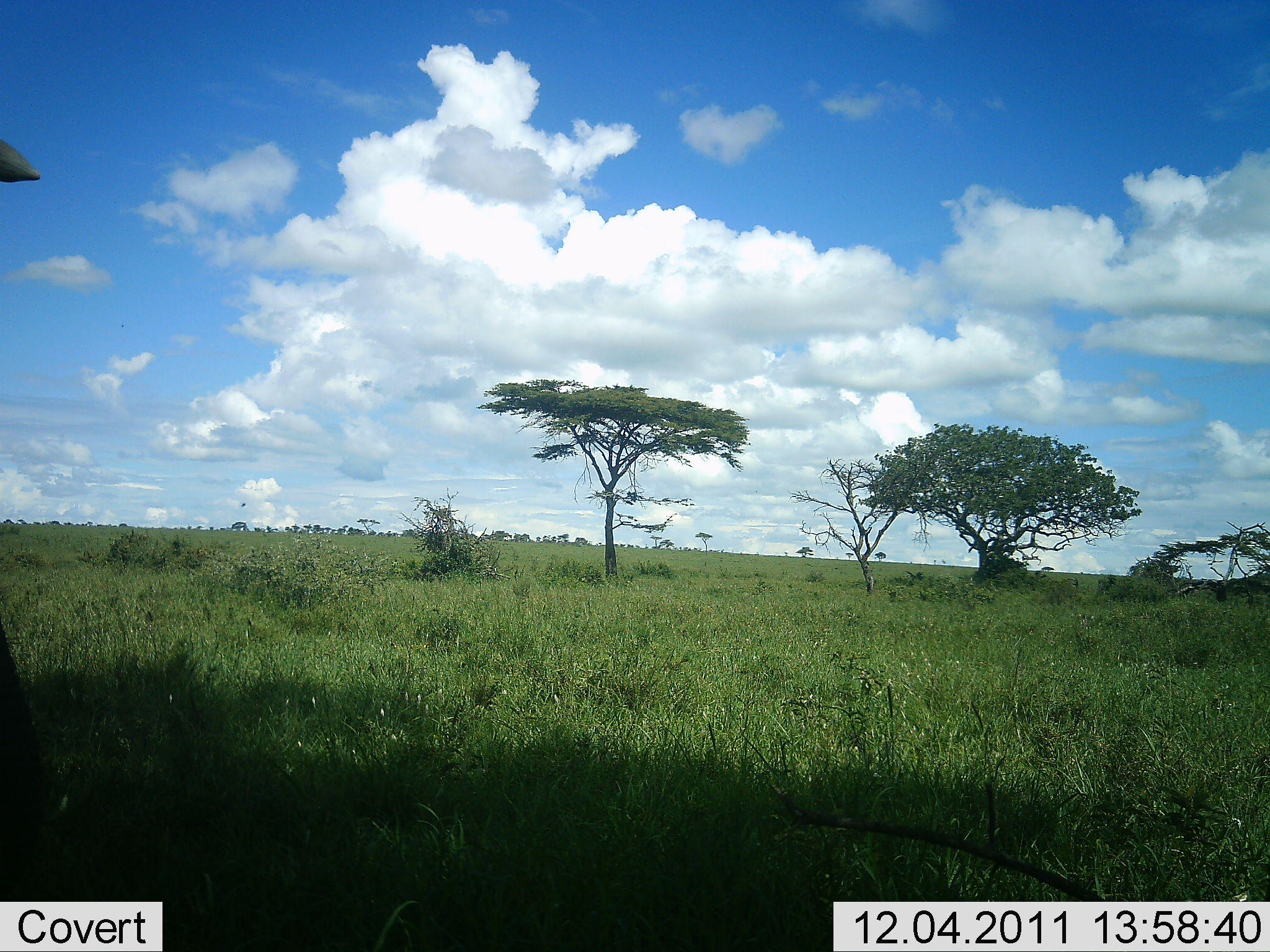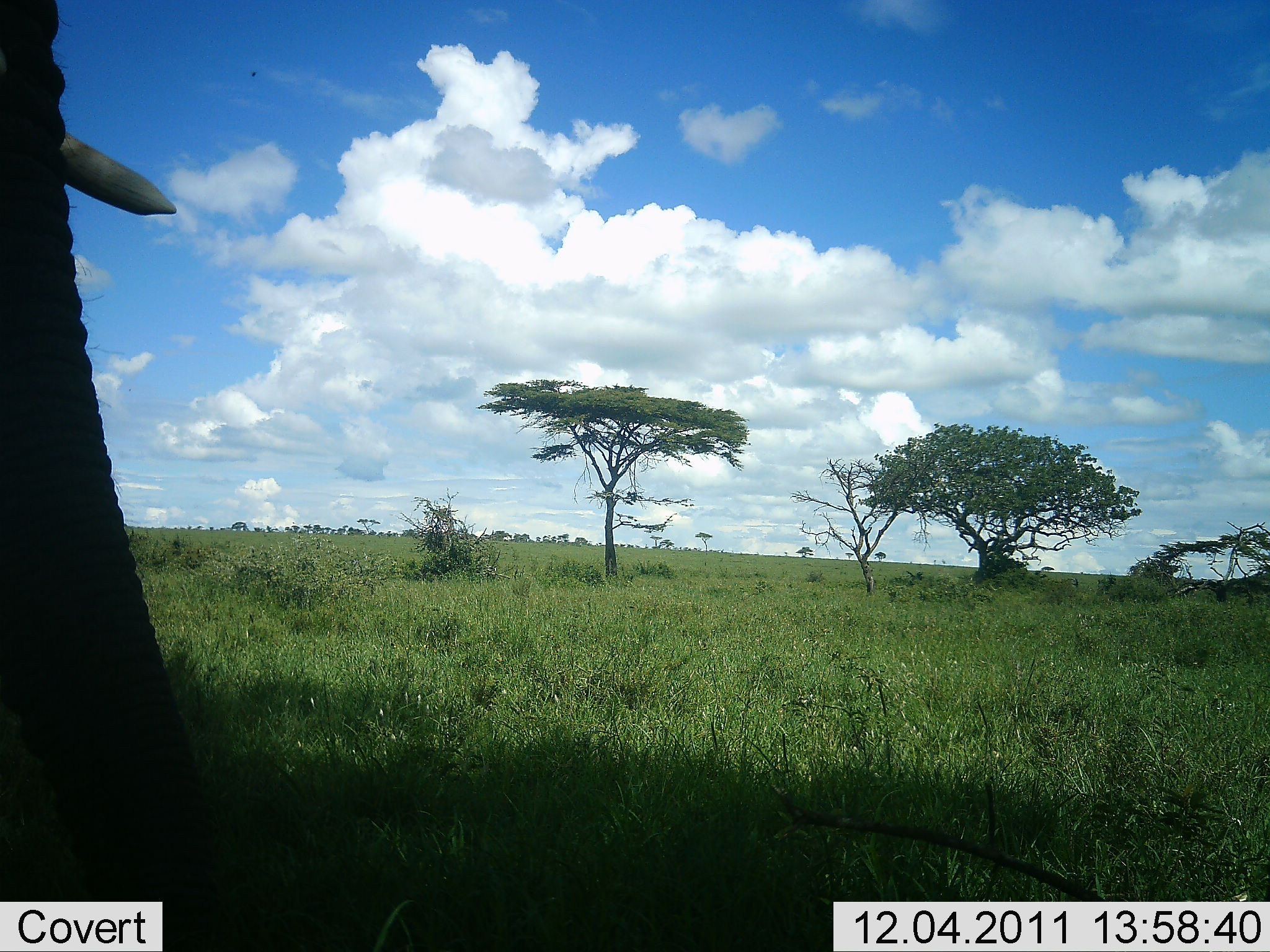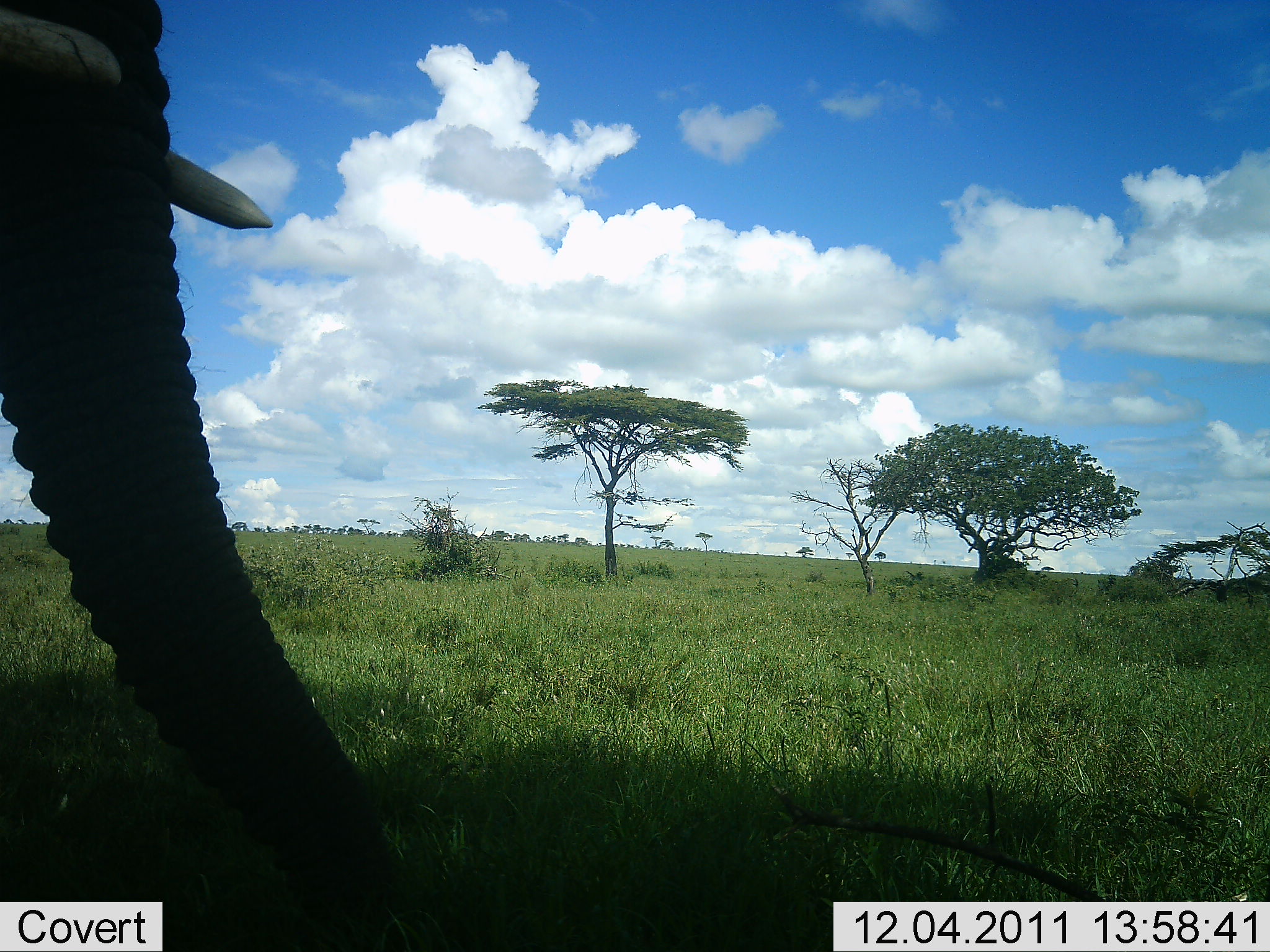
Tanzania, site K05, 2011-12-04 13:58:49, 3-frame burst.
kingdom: Animalia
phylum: Chordata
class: Mammalia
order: Proboscidea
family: Elephantidae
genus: Loxodonta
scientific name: Loxodonta africana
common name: african bush elephant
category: elephant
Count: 1.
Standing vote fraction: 38%.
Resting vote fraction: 0%.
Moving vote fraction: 62%.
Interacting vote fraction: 0%.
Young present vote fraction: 0%.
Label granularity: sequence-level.